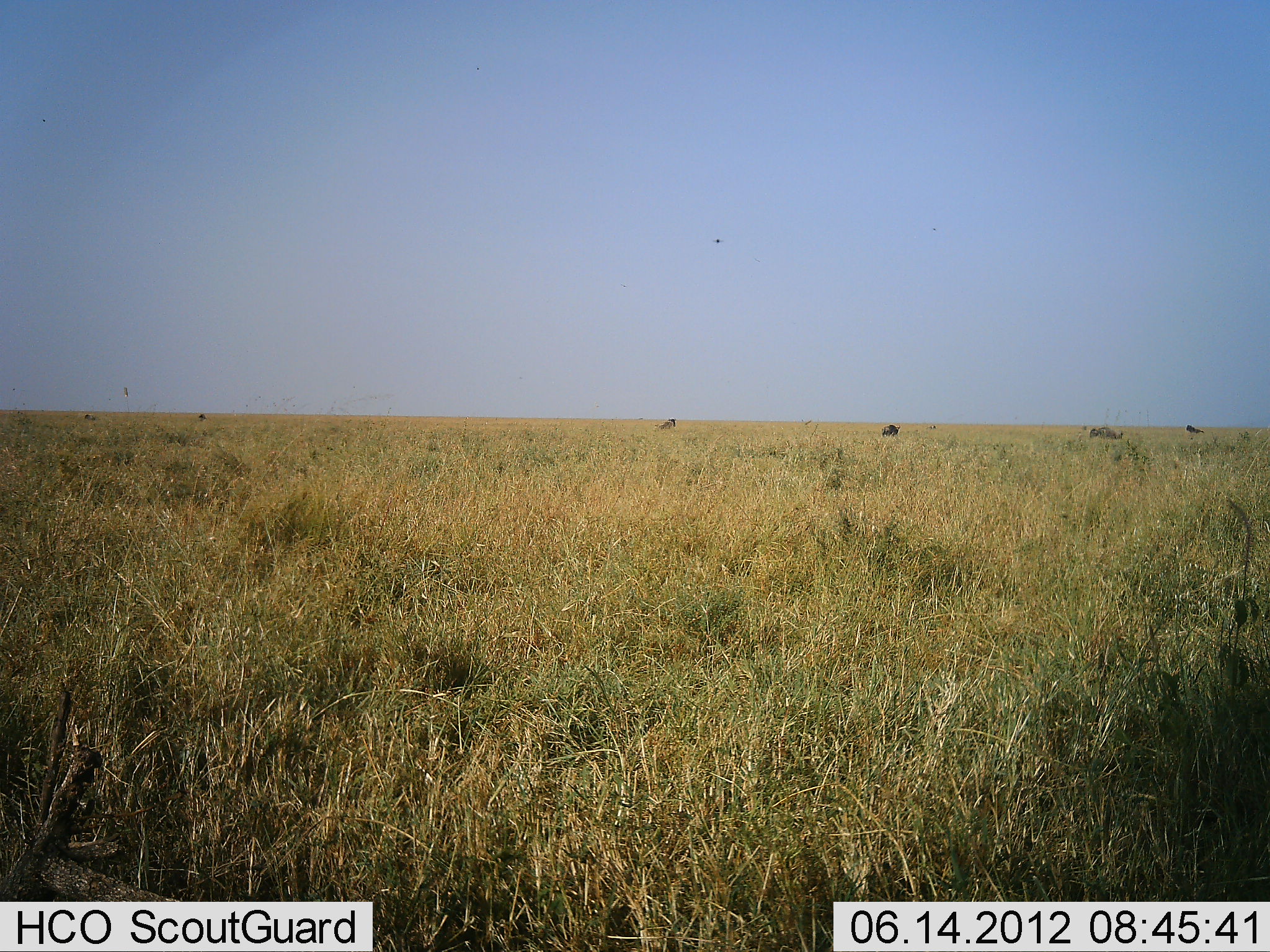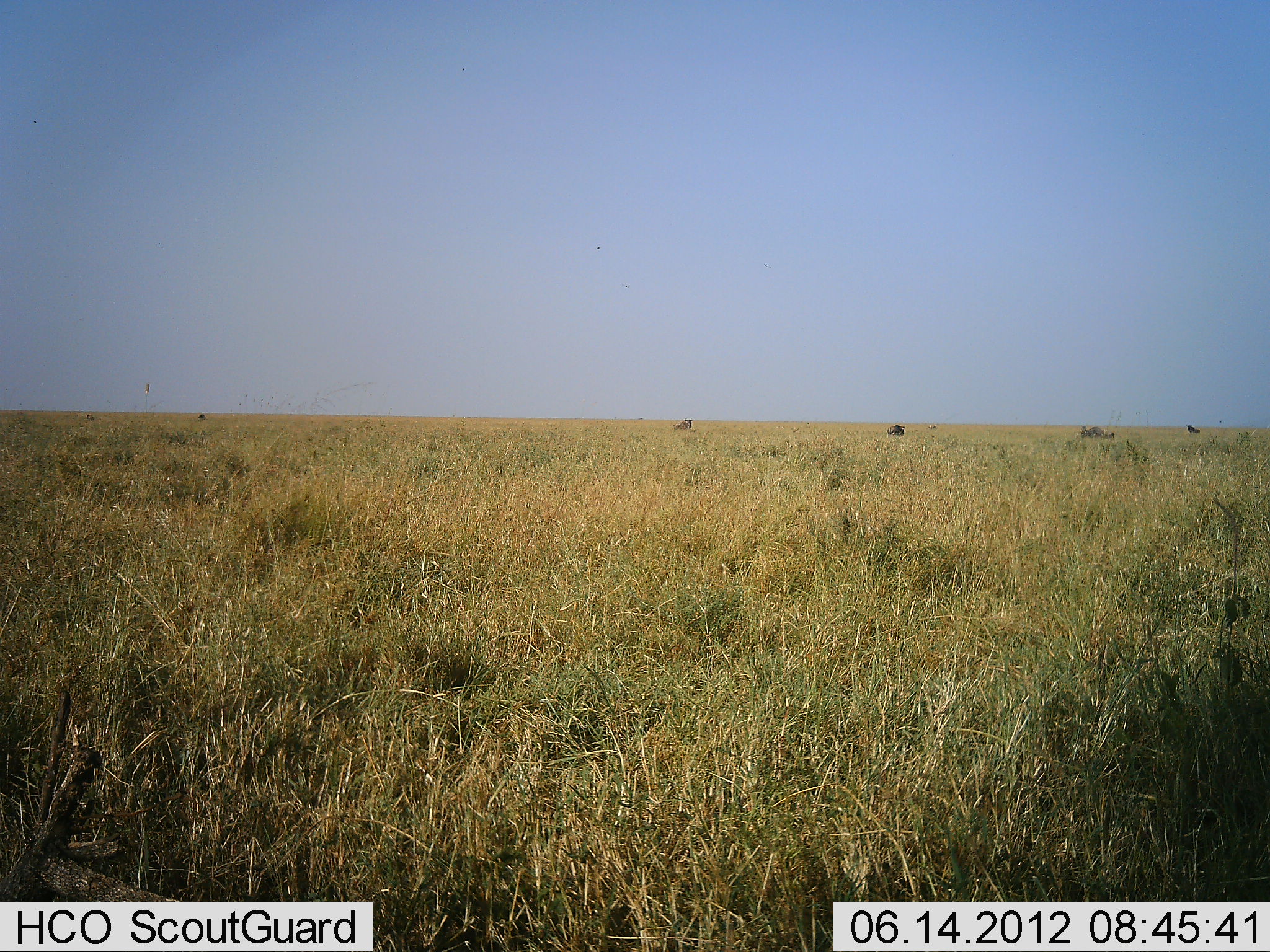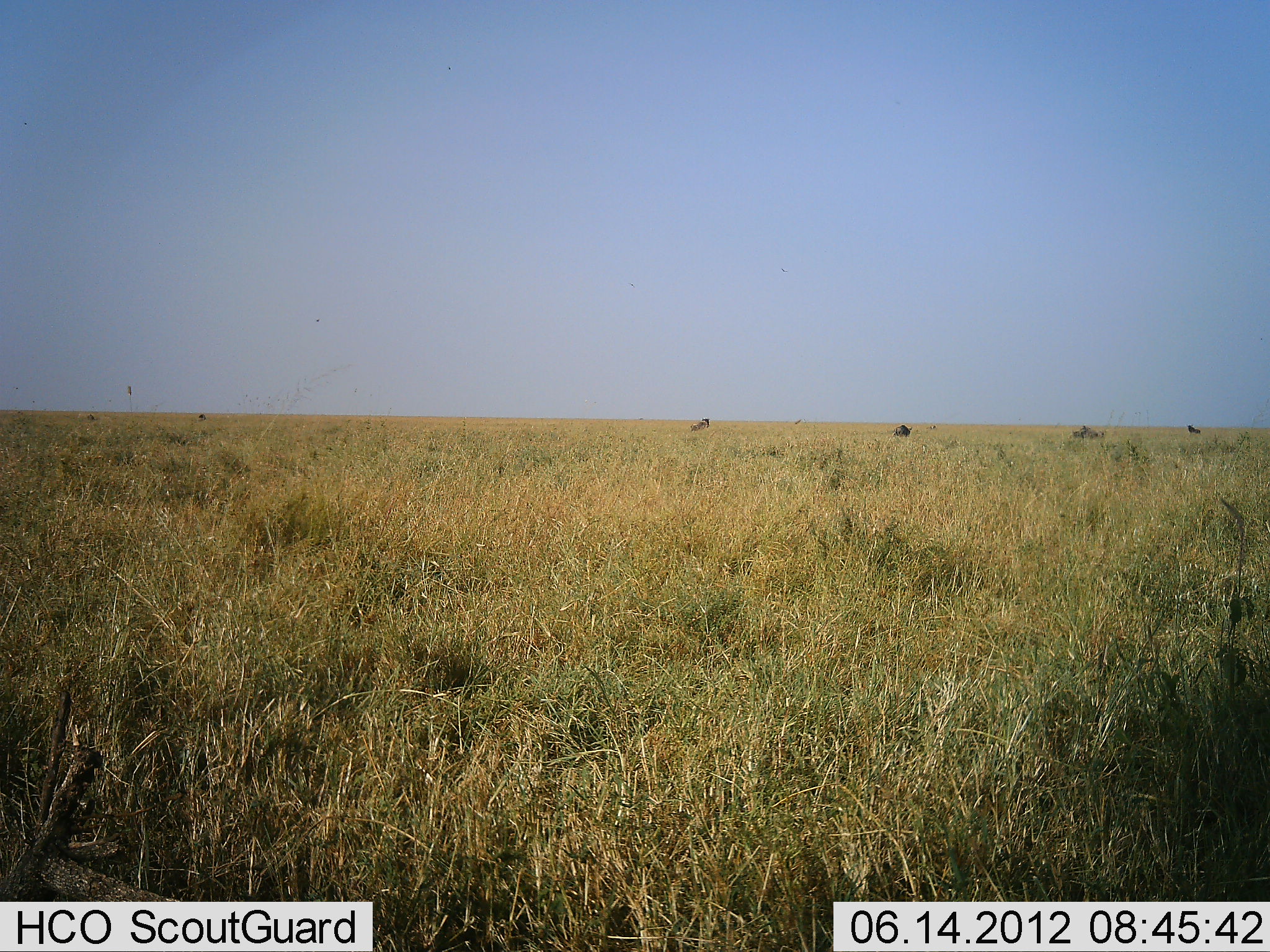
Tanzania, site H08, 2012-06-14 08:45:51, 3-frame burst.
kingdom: Animalia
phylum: Chordata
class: Mammalia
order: Artiodactyla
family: Bovidae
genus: Connochaetes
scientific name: Connochaetes taurinus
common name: blue wildebeest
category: wildebeest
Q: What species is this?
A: Wildebeest (blue wildebeest) (Connochaetes taurinus).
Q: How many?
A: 4.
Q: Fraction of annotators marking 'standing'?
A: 36%.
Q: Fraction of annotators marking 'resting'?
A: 0%.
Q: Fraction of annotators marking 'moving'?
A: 91%.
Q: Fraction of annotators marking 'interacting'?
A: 0%.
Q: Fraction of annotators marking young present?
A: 0%.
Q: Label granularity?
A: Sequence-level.